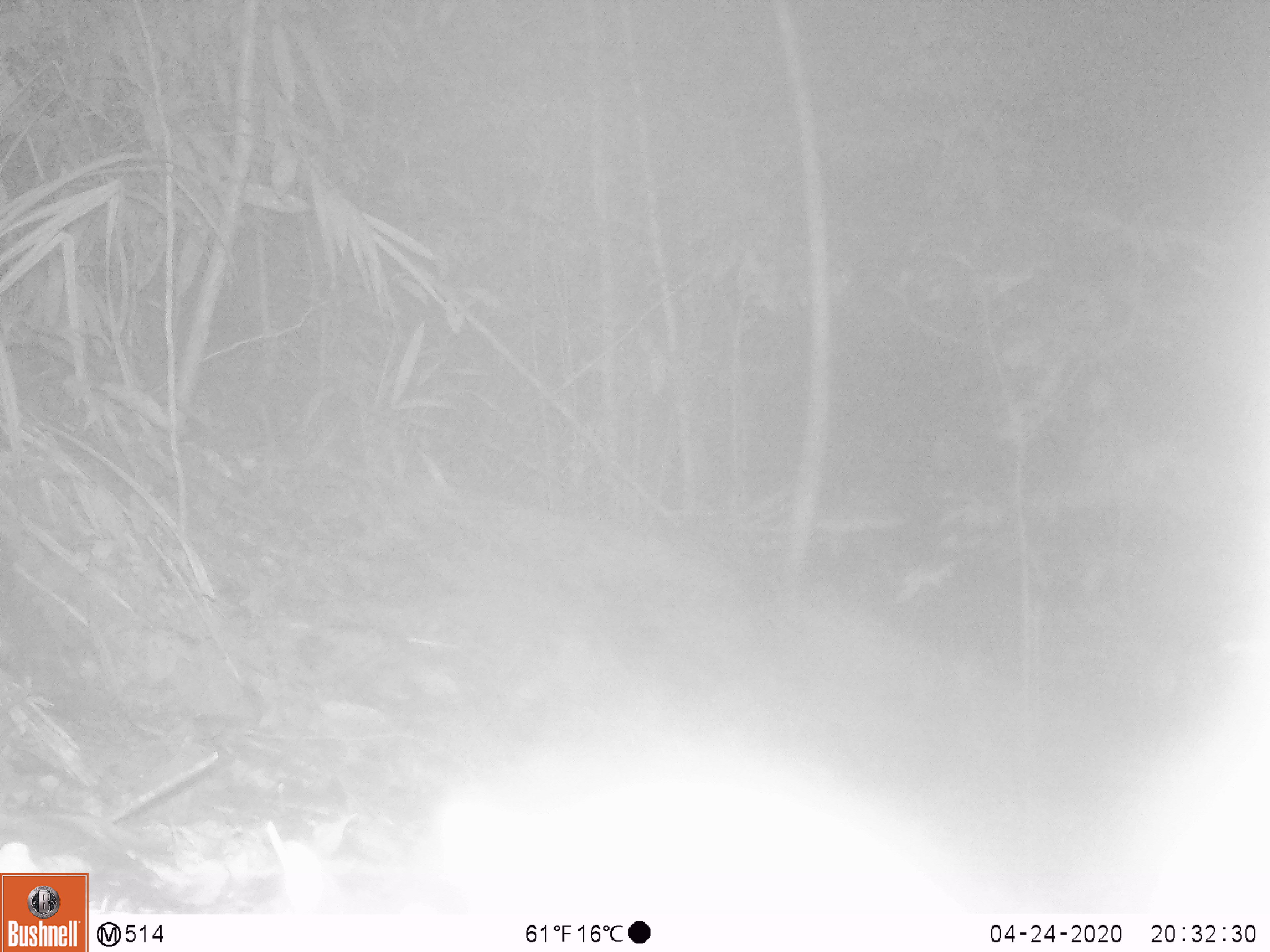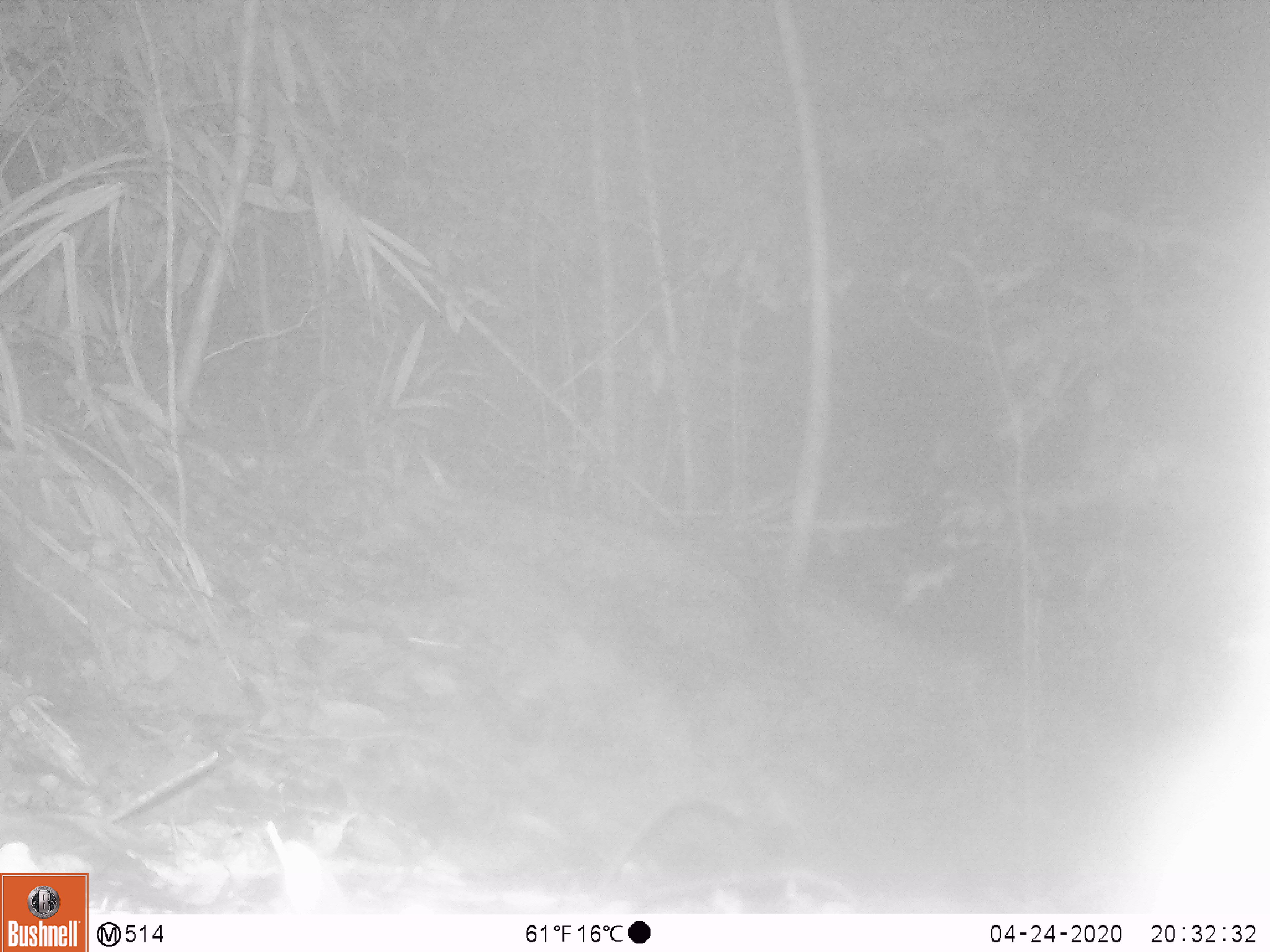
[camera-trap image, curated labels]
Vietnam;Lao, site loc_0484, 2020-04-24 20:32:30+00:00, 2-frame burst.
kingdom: Animalia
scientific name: Animalia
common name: animal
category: unidentified animal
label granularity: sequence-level